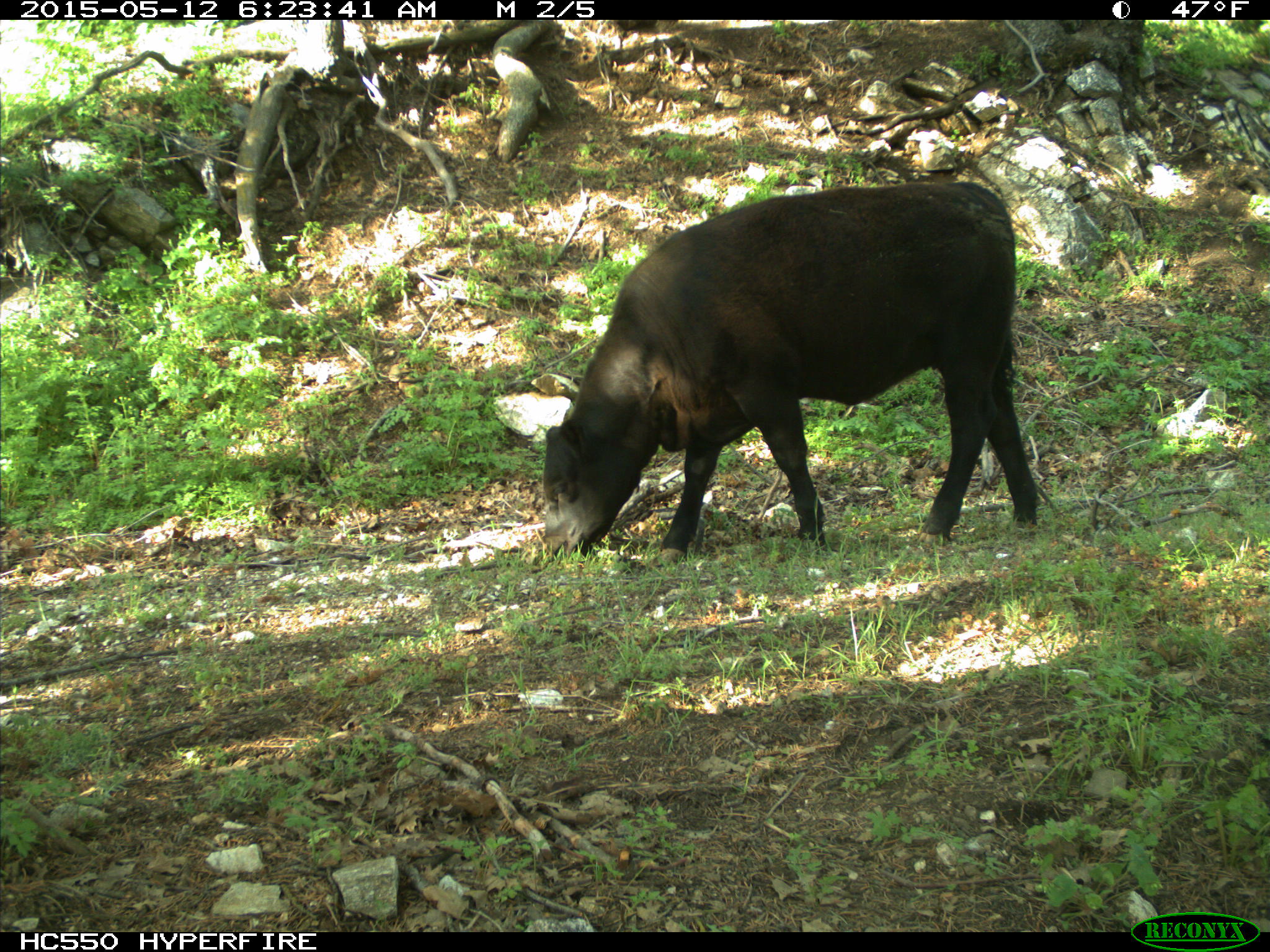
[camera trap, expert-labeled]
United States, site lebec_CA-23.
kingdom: Animalia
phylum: Chordata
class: Mammalia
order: Artiodactyla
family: Bovidae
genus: Bos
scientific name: Bos taurus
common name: domestic cow